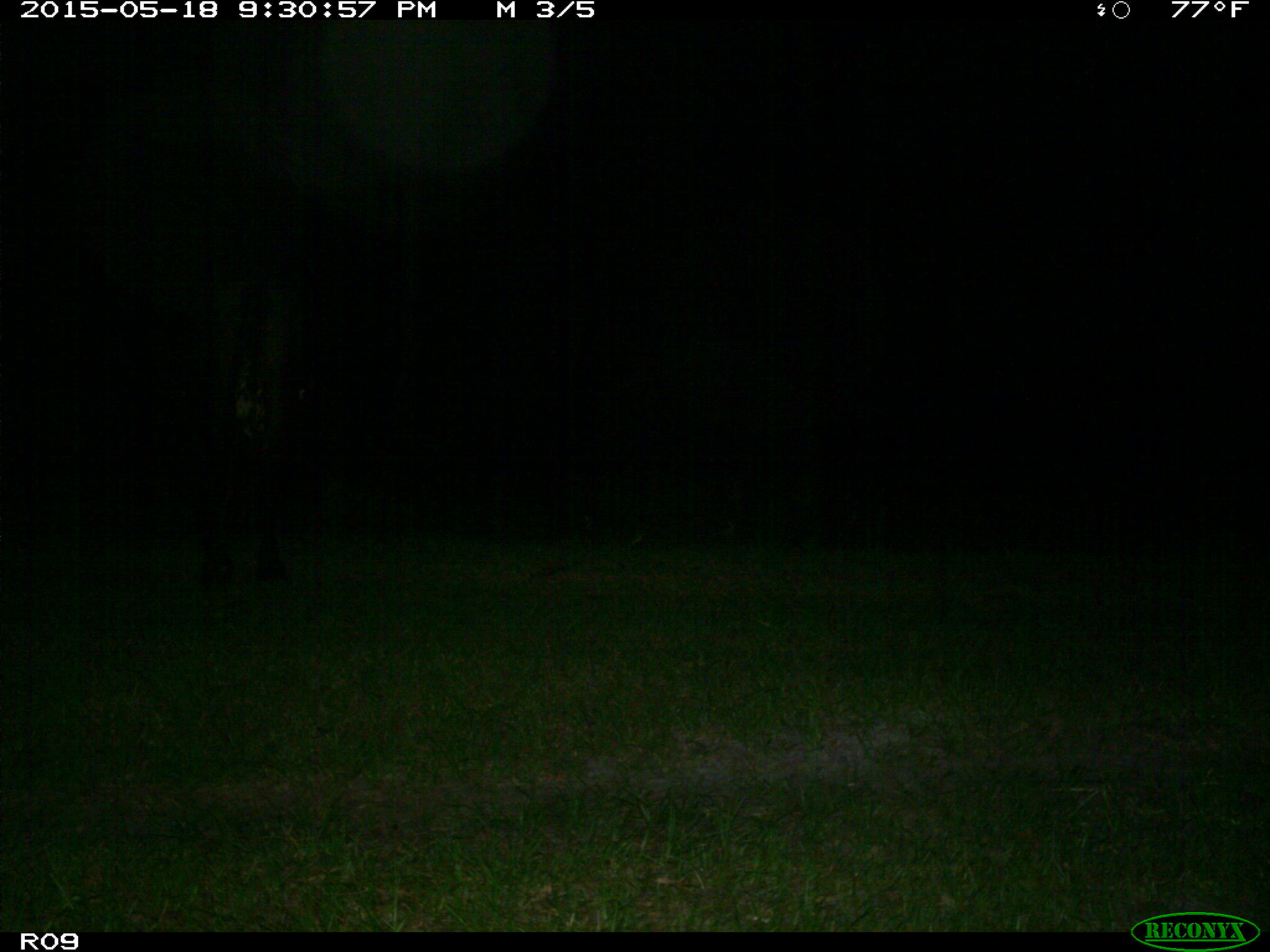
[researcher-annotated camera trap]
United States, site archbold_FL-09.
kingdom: Animalia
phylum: Chordata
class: Mammalia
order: Artiodactyla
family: Bovidae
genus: Bos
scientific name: Bos taurus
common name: domestic cow